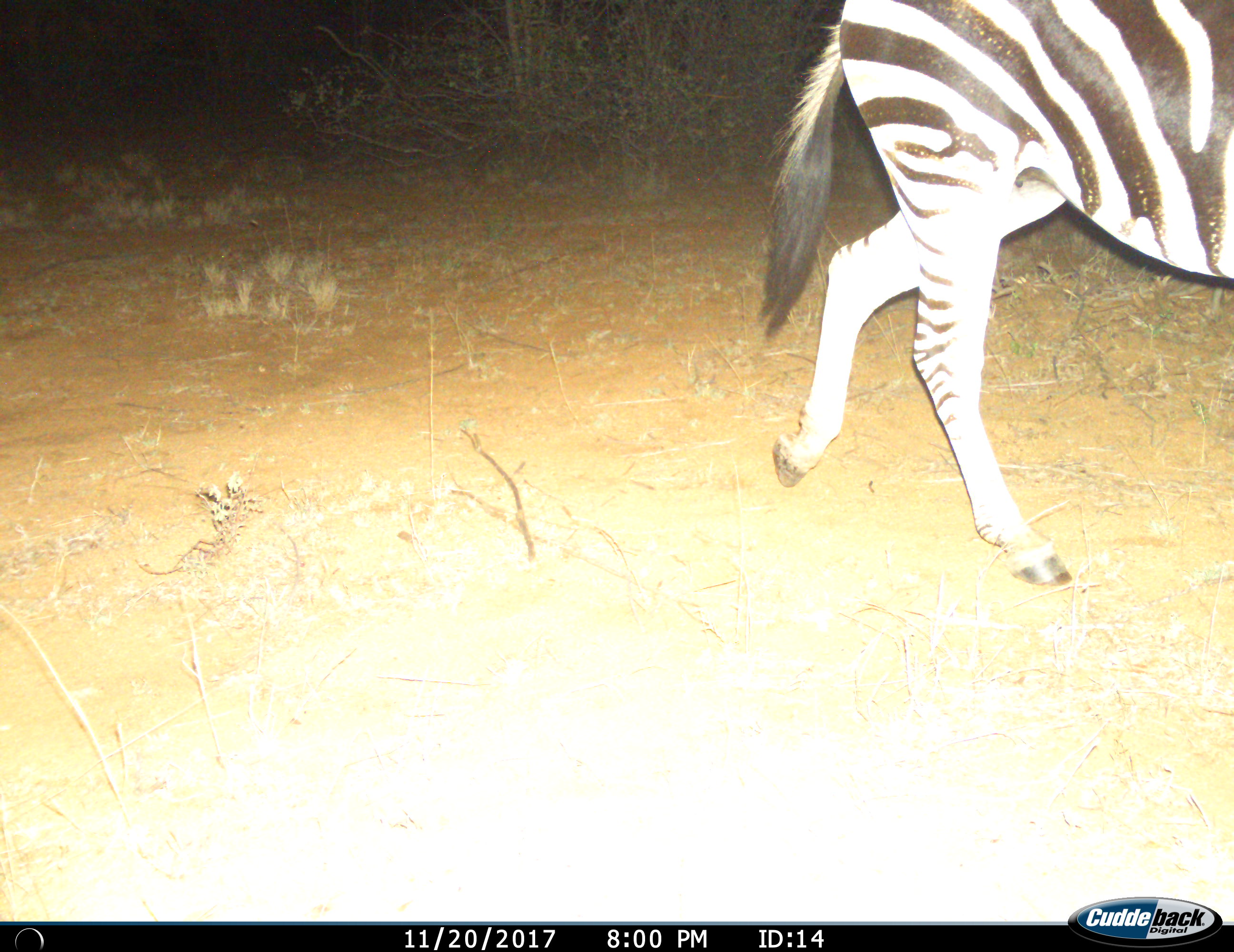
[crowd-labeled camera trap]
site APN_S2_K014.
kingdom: Animalia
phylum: Chordata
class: Mammalia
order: Perissodactyla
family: Equidae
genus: Equus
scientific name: Equus quagga burchellii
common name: burchell's zebra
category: zebraburchells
Zebraburchells (burchell's zebra) (Equus quagga burchellii), count 1. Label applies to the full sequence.